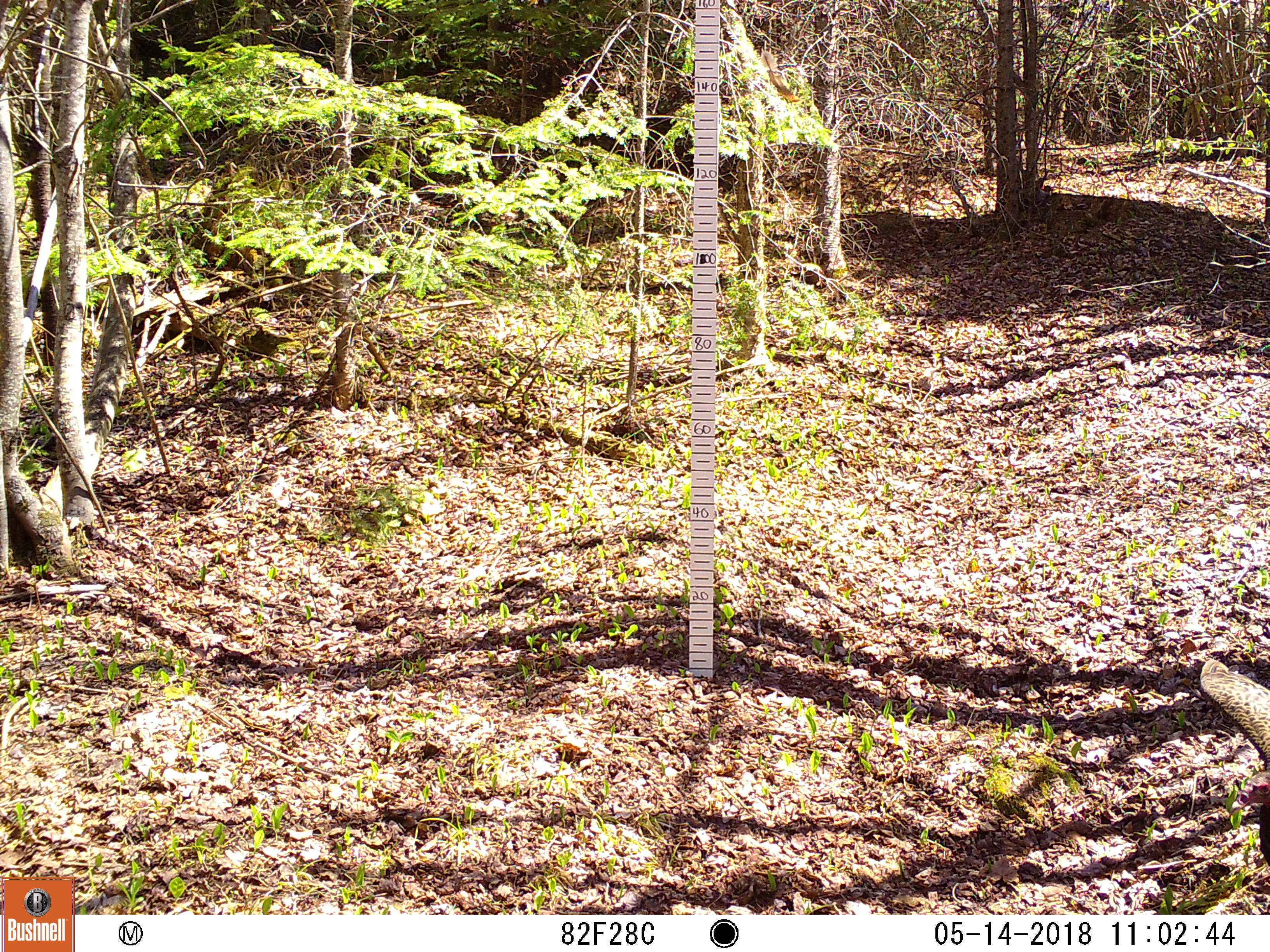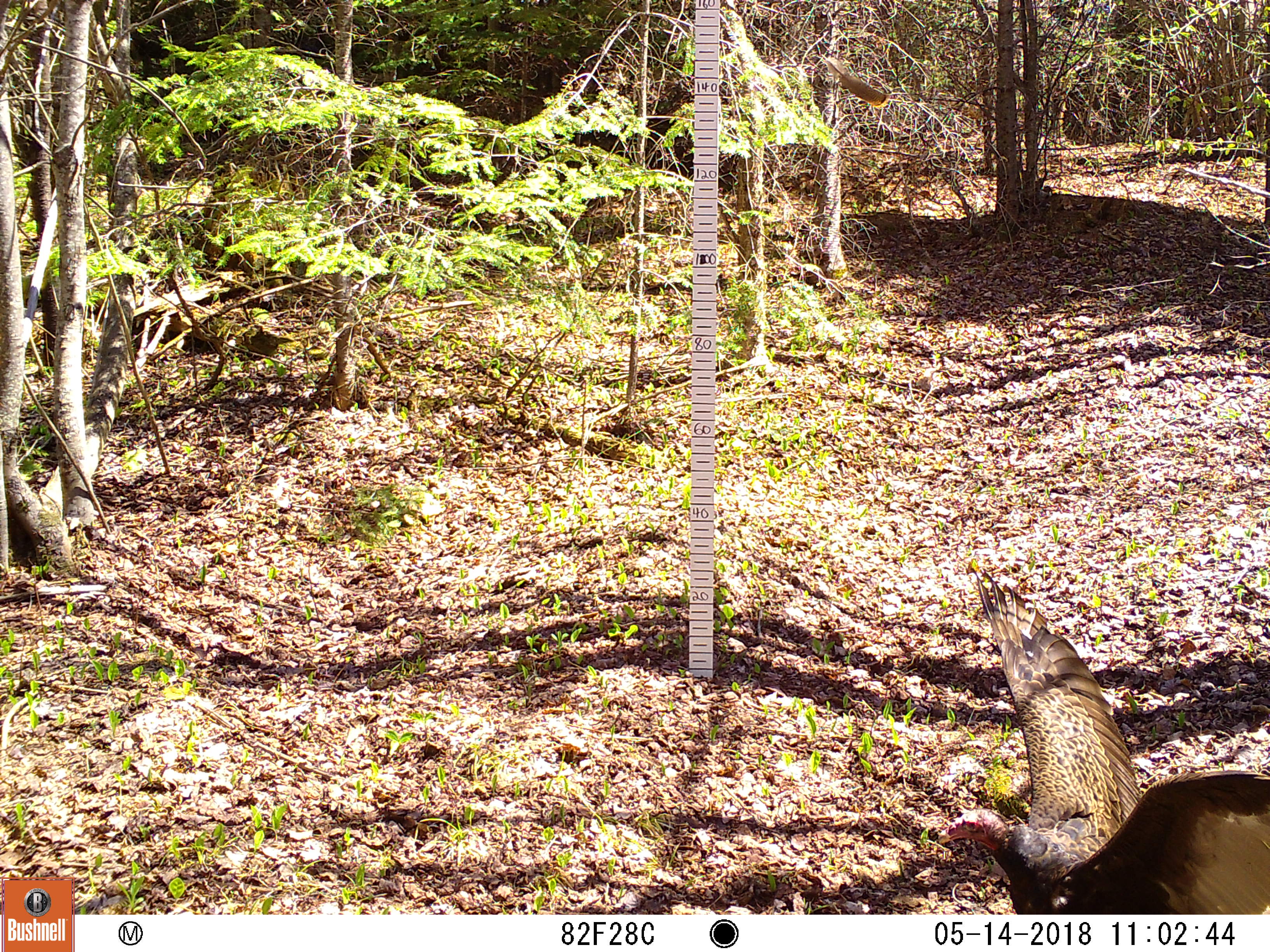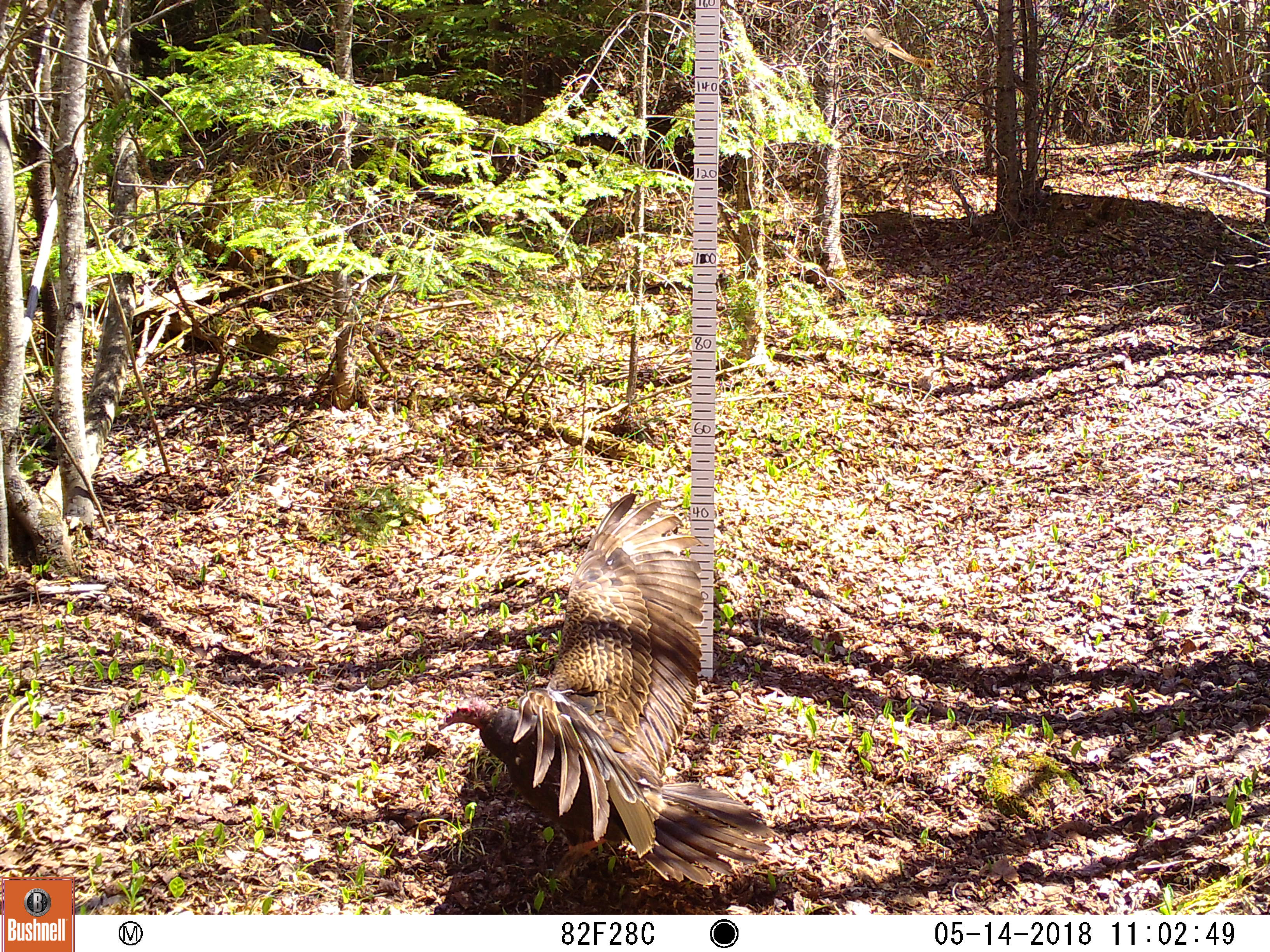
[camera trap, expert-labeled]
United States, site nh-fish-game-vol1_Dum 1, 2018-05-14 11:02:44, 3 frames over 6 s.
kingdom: Animalia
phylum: Chordata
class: Aves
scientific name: Aves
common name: bird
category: bird sp.